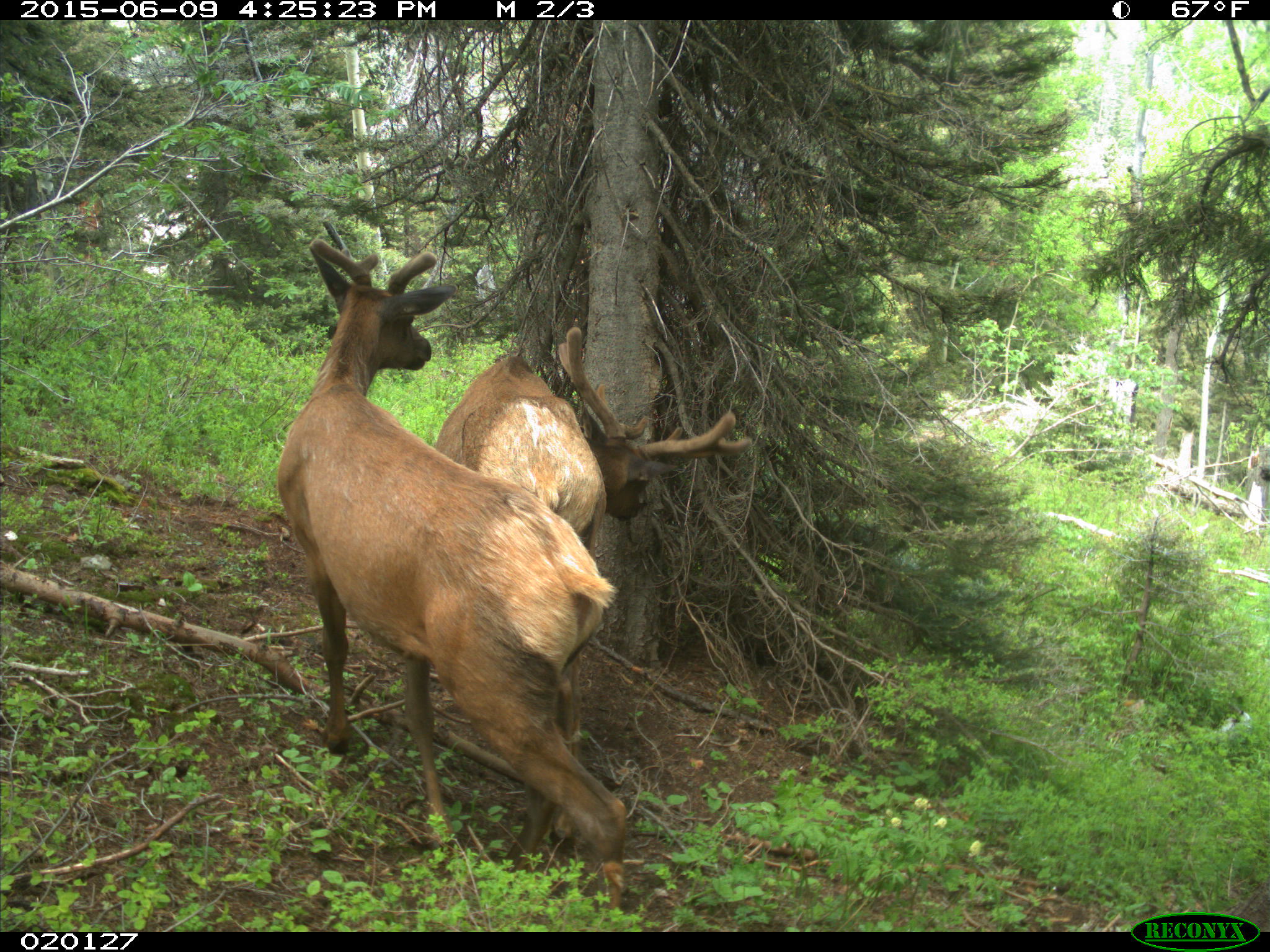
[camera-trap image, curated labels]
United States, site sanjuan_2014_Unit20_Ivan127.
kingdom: Animalia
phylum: Chordata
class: Mammalia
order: Artiodactyla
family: Cervidae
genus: Cervus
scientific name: Cervus elaphus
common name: red deer